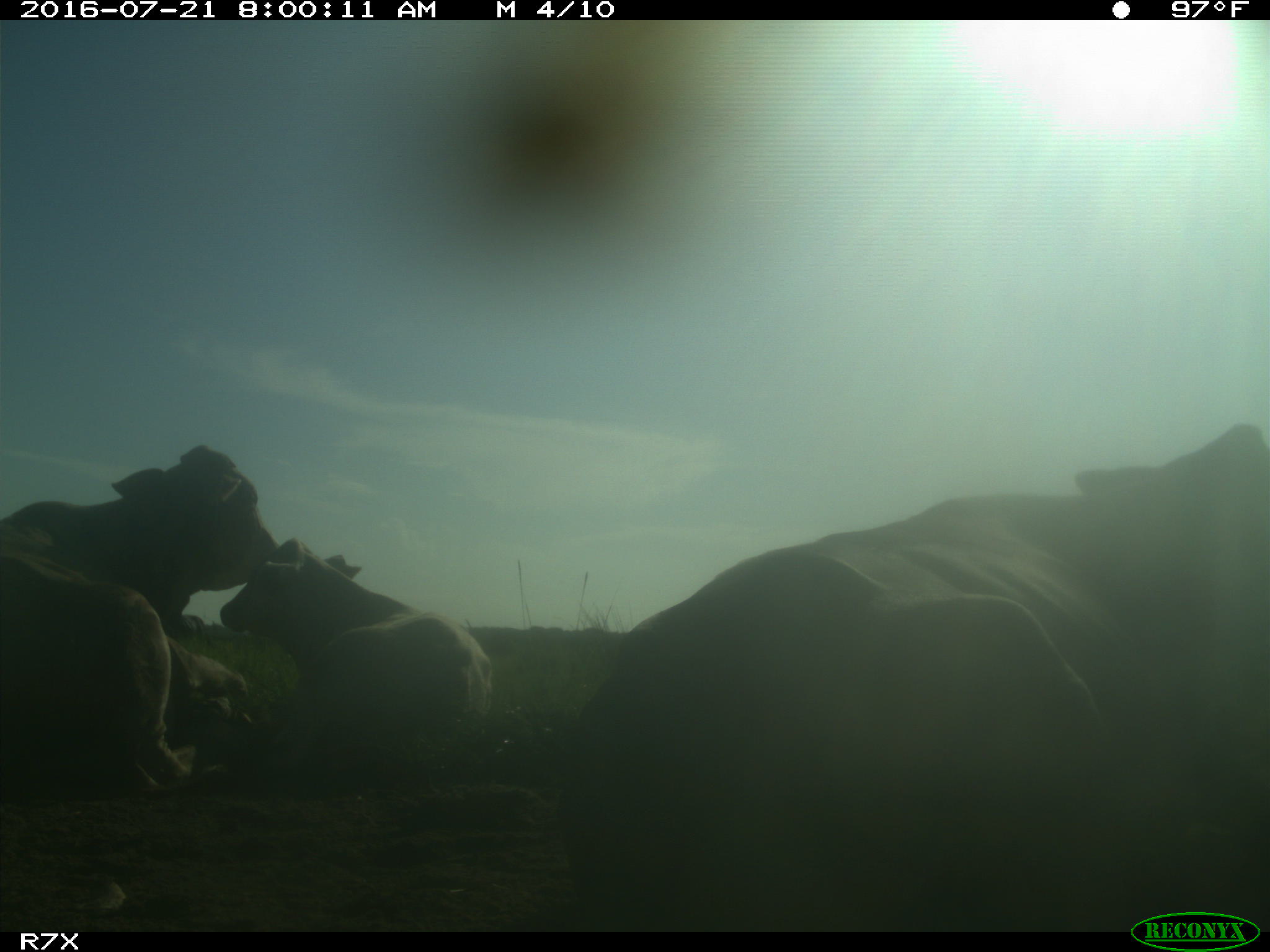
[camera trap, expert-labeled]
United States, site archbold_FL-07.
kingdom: Animalia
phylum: Chordata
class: Mammalia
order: Artiodactyla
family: Bovidae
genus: Bos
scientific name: Bos taurus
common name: domestic cow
Bos taurus (domestic cow).